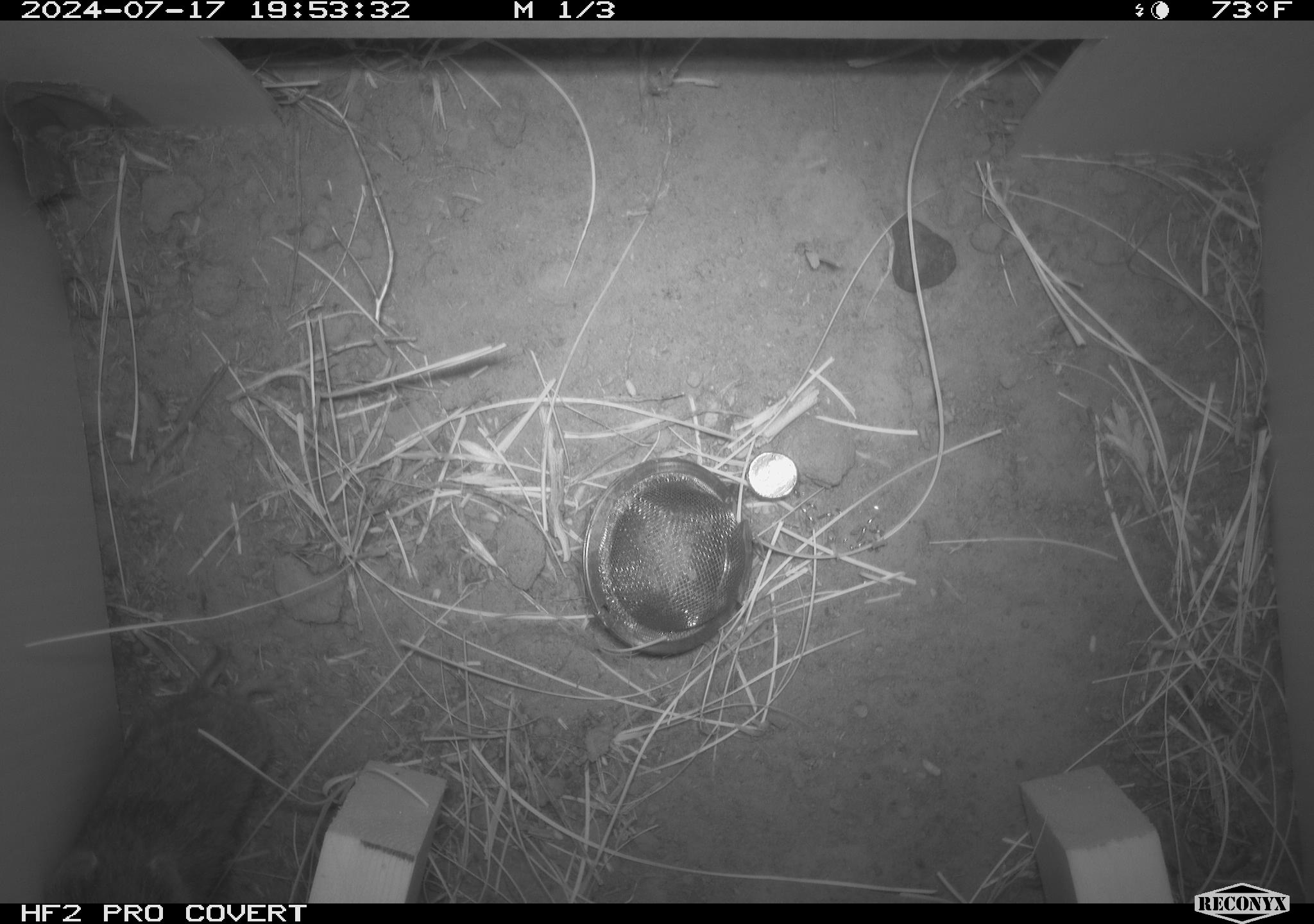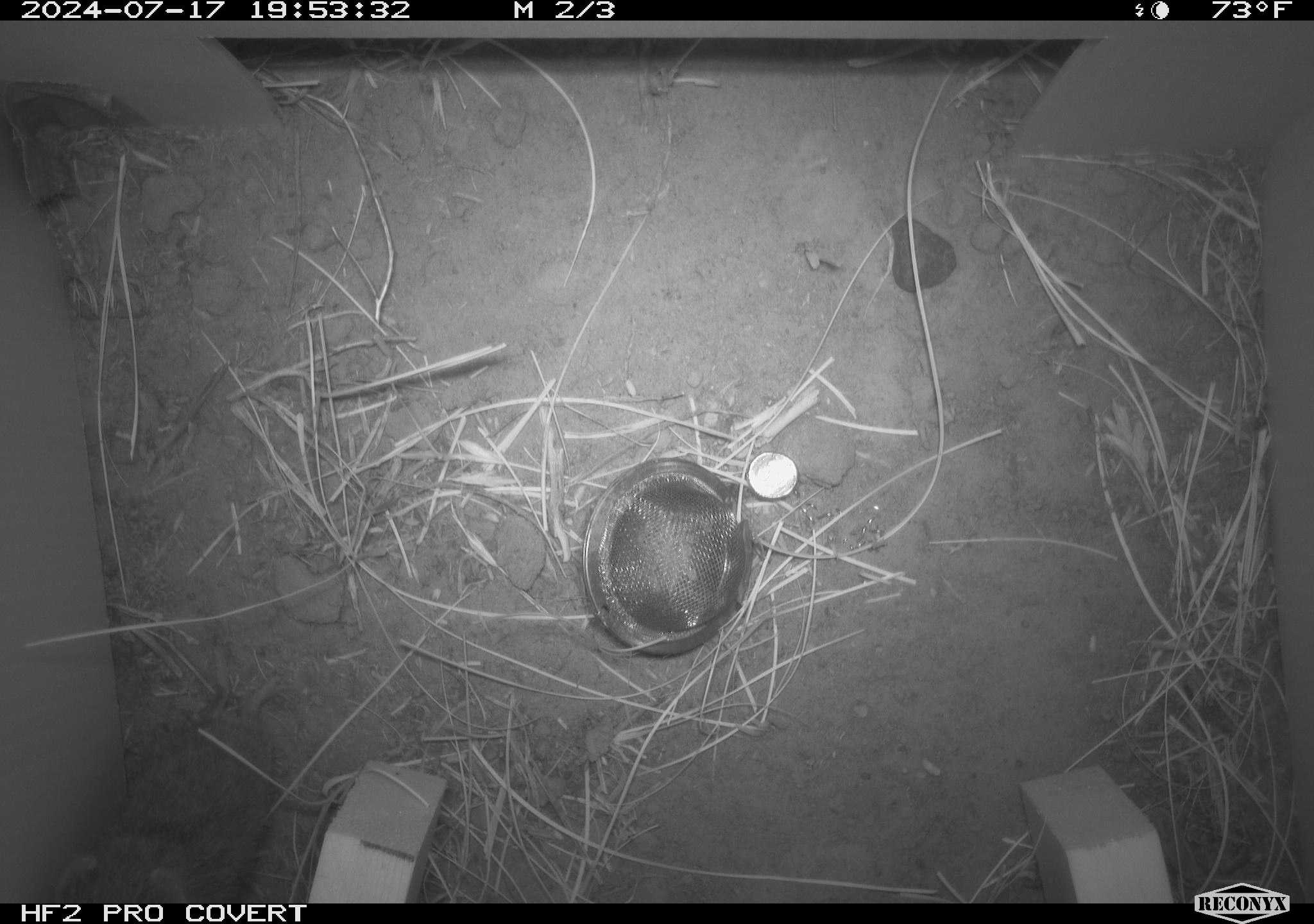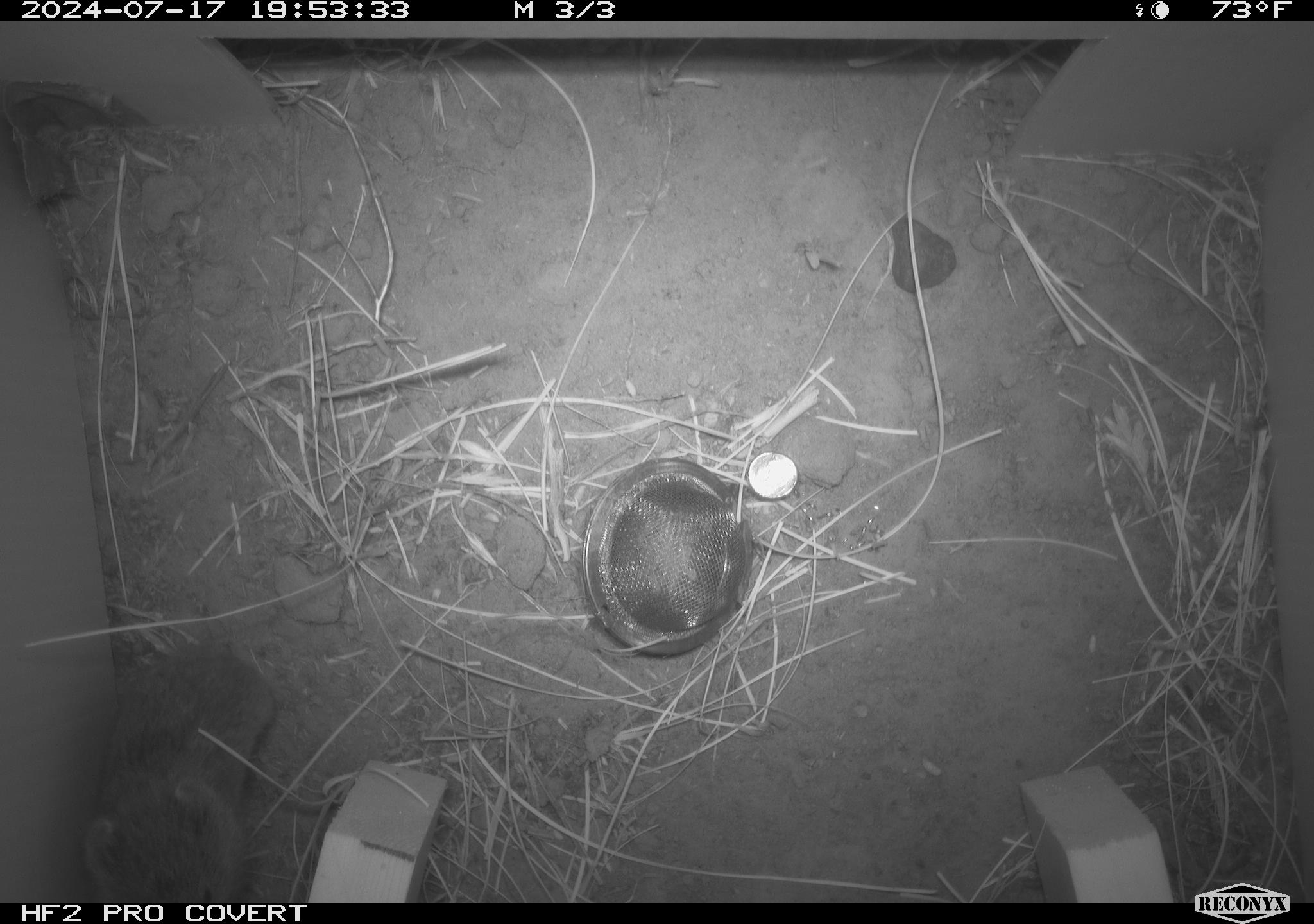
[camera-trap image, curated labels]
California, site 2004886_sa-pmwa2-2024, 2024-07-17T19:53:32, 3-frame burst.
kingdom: Animalia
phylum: Chordata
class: Mammalia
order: Rodentia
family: Cricetidae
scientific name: Arvicolinae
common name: voles, lemmings, and muskrats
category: arvicolinae subfamily